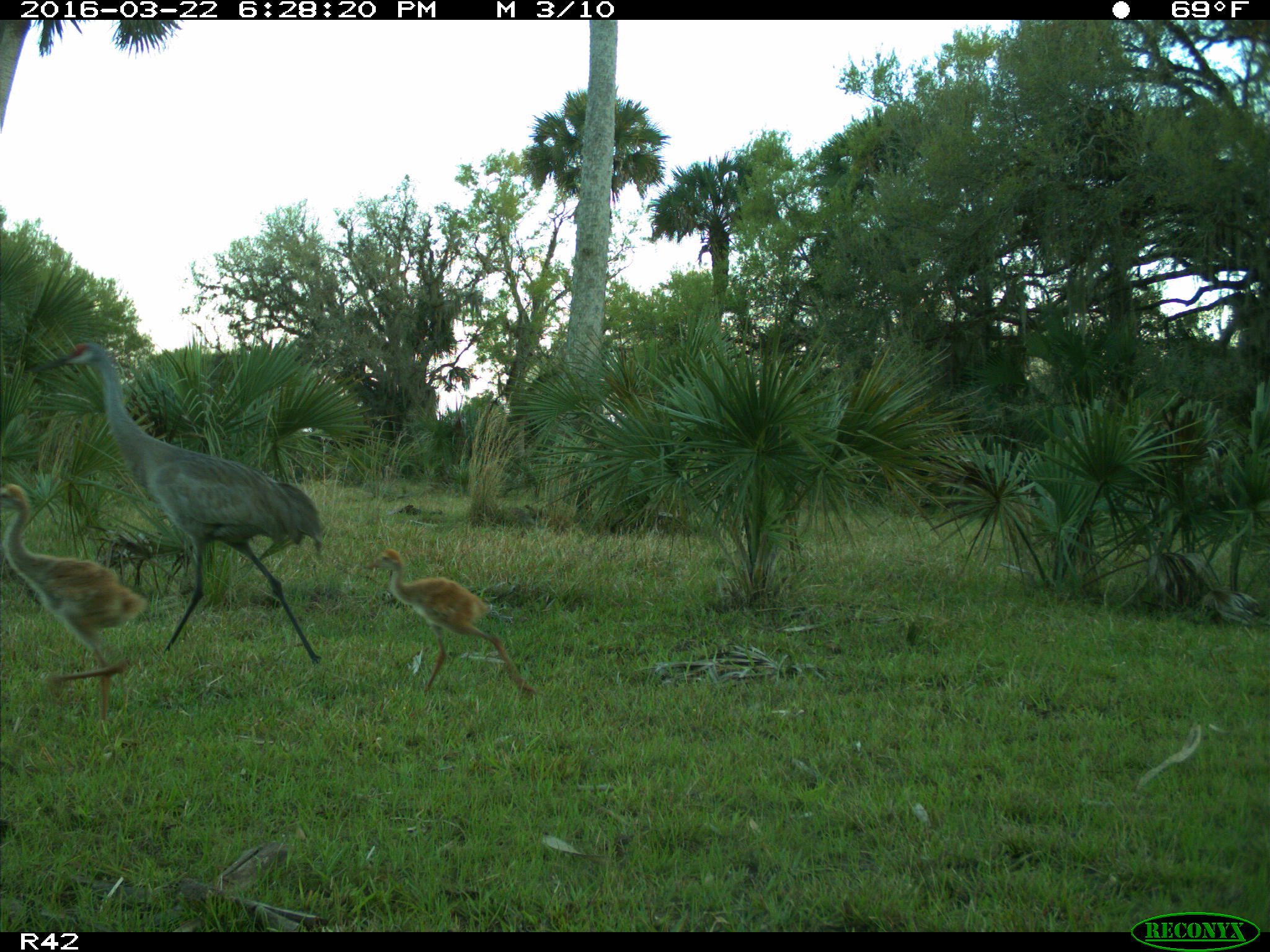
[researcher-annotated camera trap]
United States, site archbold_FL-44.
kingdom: Animalia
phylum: Chordata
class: Aves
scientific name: Aves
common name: birds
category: unidentified bird